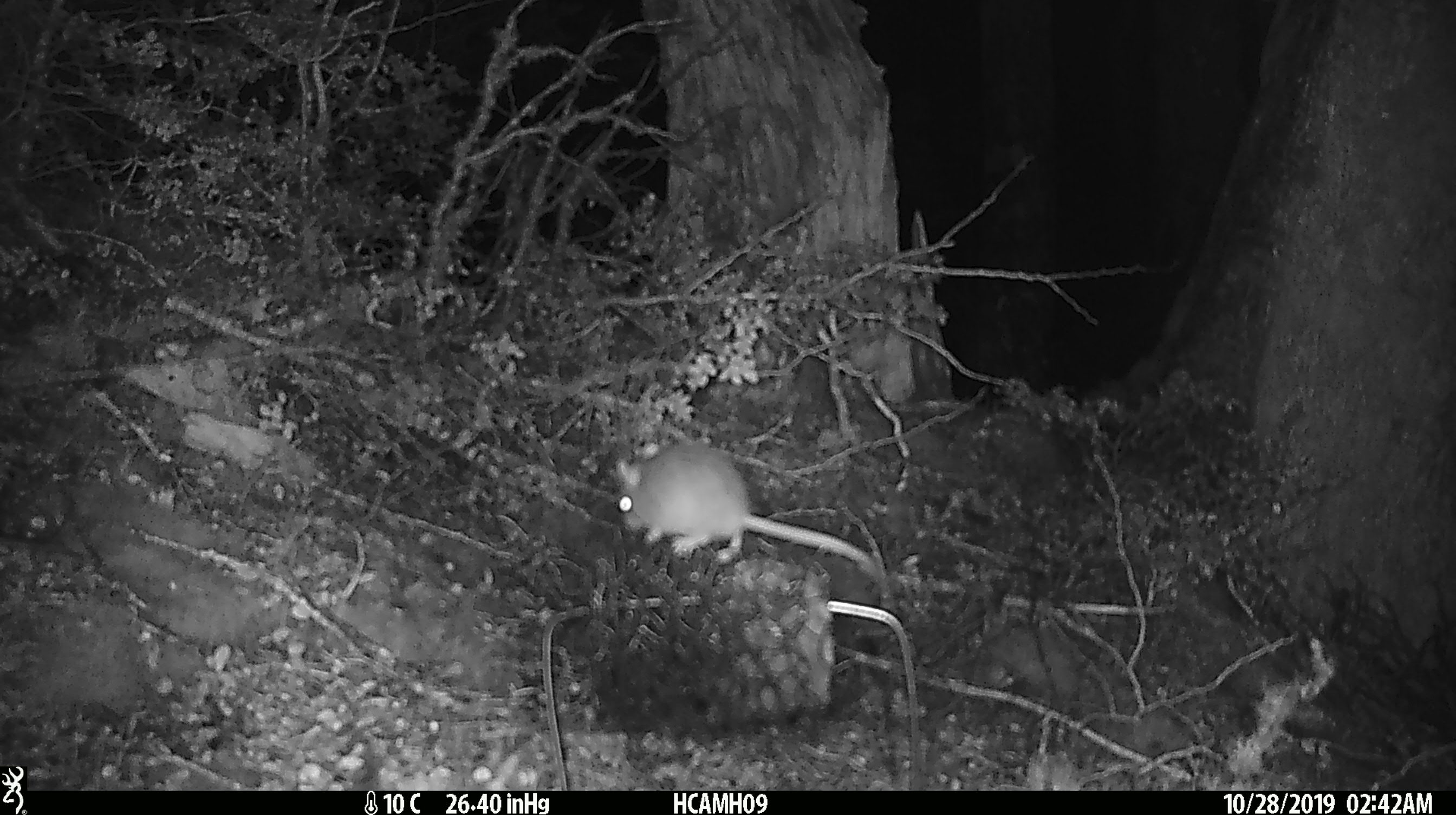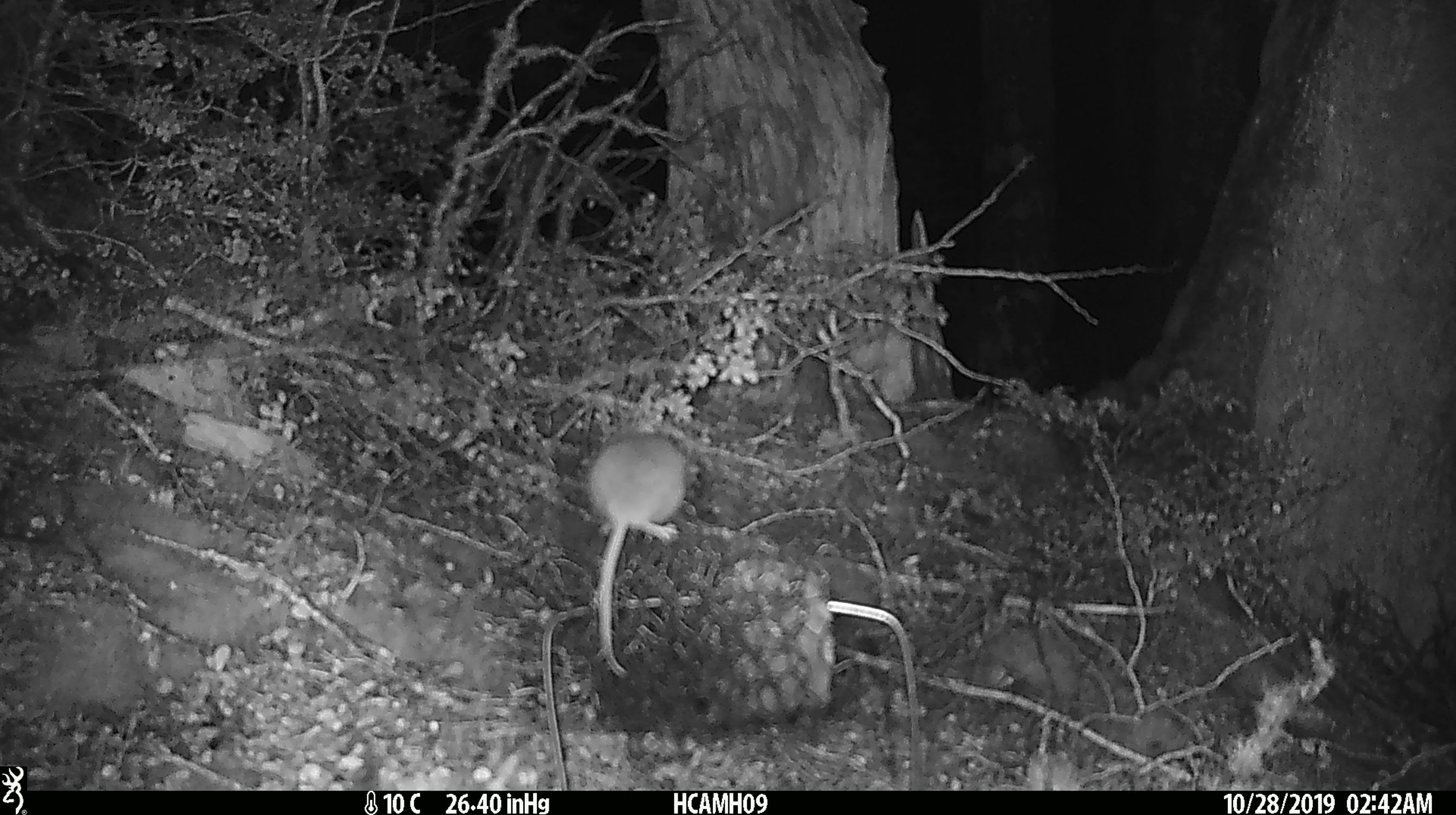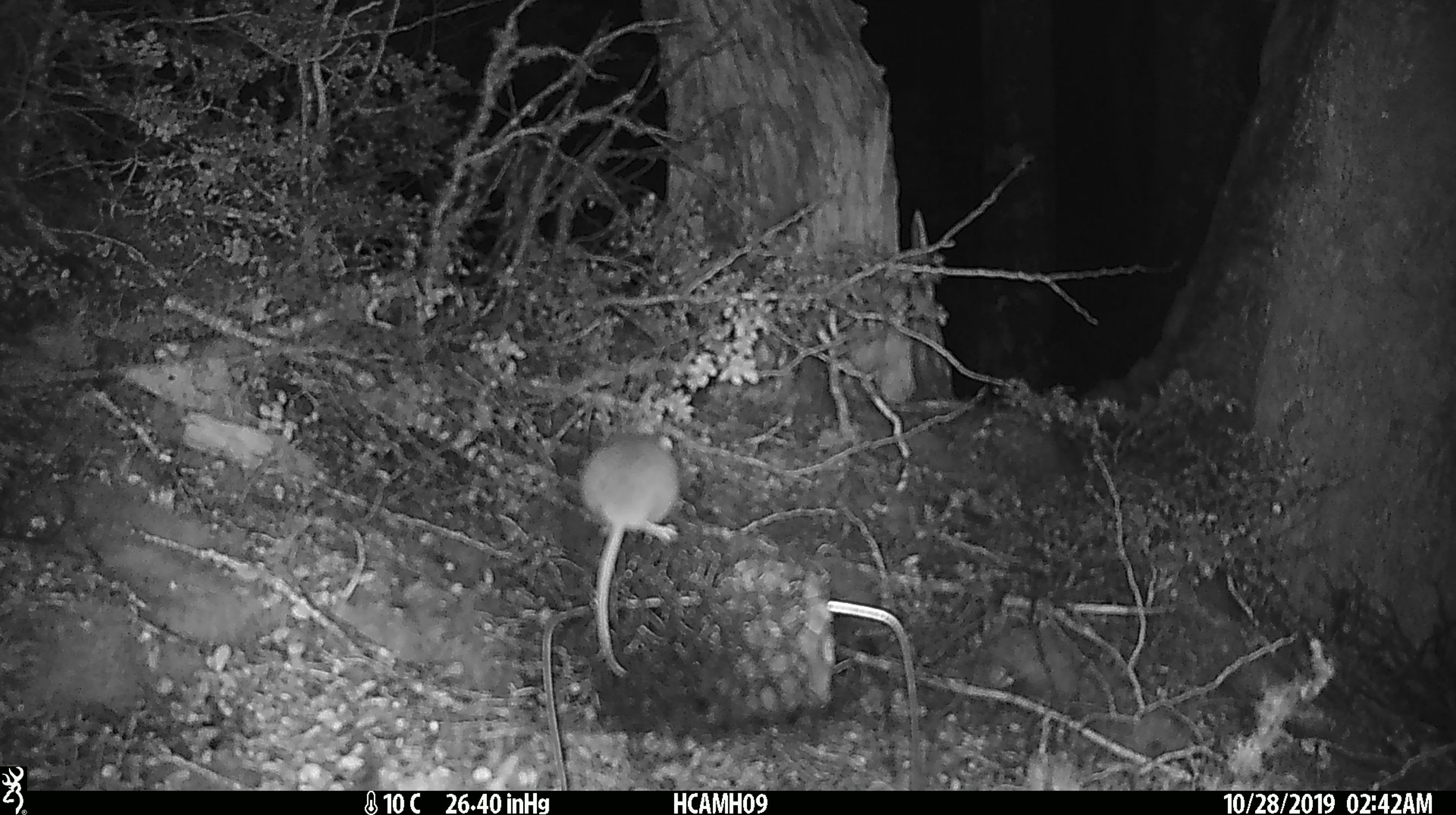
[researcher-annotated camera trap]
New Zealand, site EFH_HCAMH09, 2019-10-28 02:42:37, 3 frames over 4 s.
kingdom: Animalia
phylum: Chordata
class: Mammalia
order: Rodentia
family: Muridae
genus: Mus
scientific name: Mus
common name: mouse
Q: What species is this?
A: Mouse (Mus).